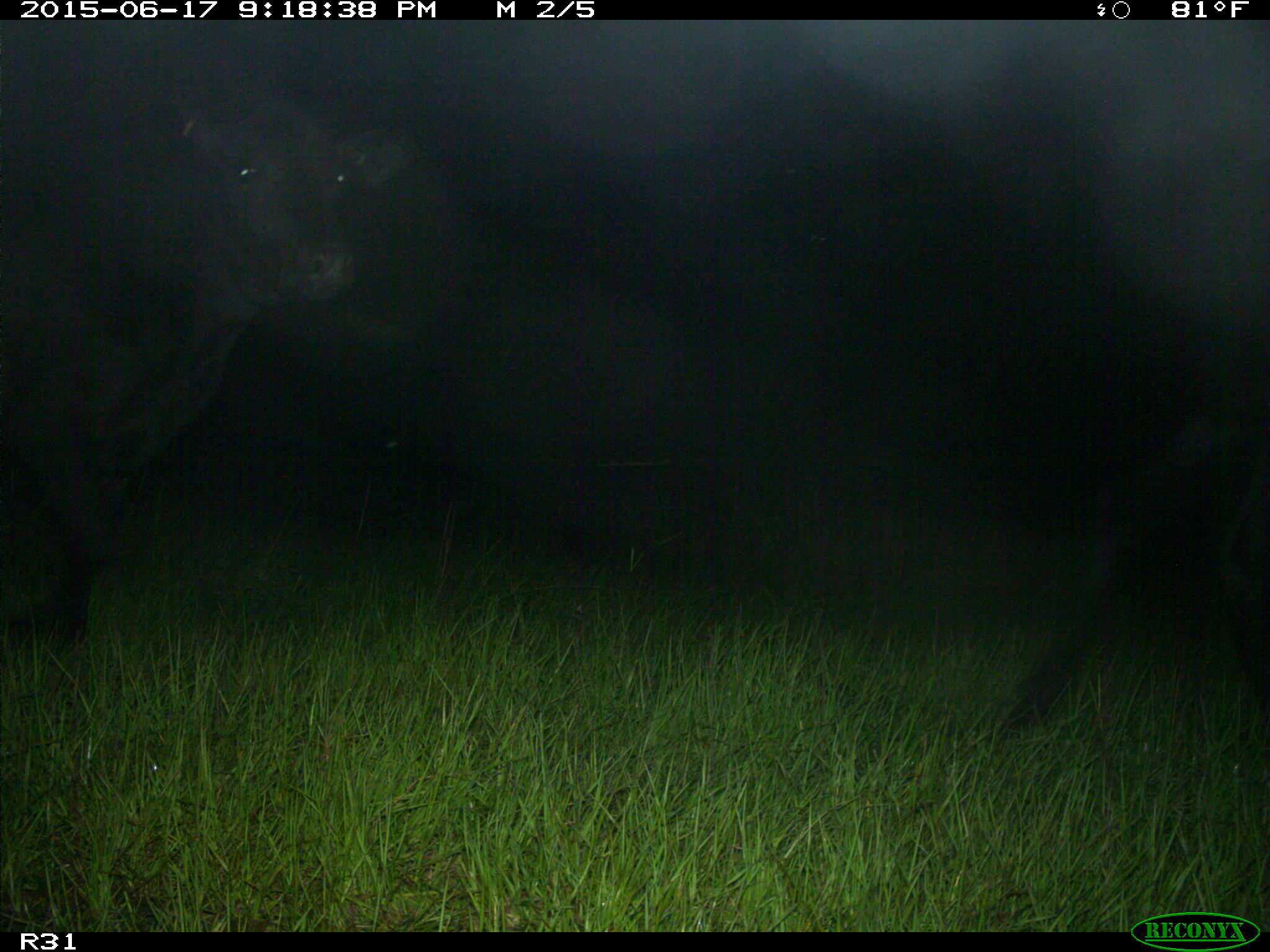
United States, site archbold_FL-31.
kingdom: Animalia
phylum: Chordata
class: Mammalia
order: Artiodactyla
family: Bovidae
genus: Bos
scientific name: Bos taurus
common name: domestic cow